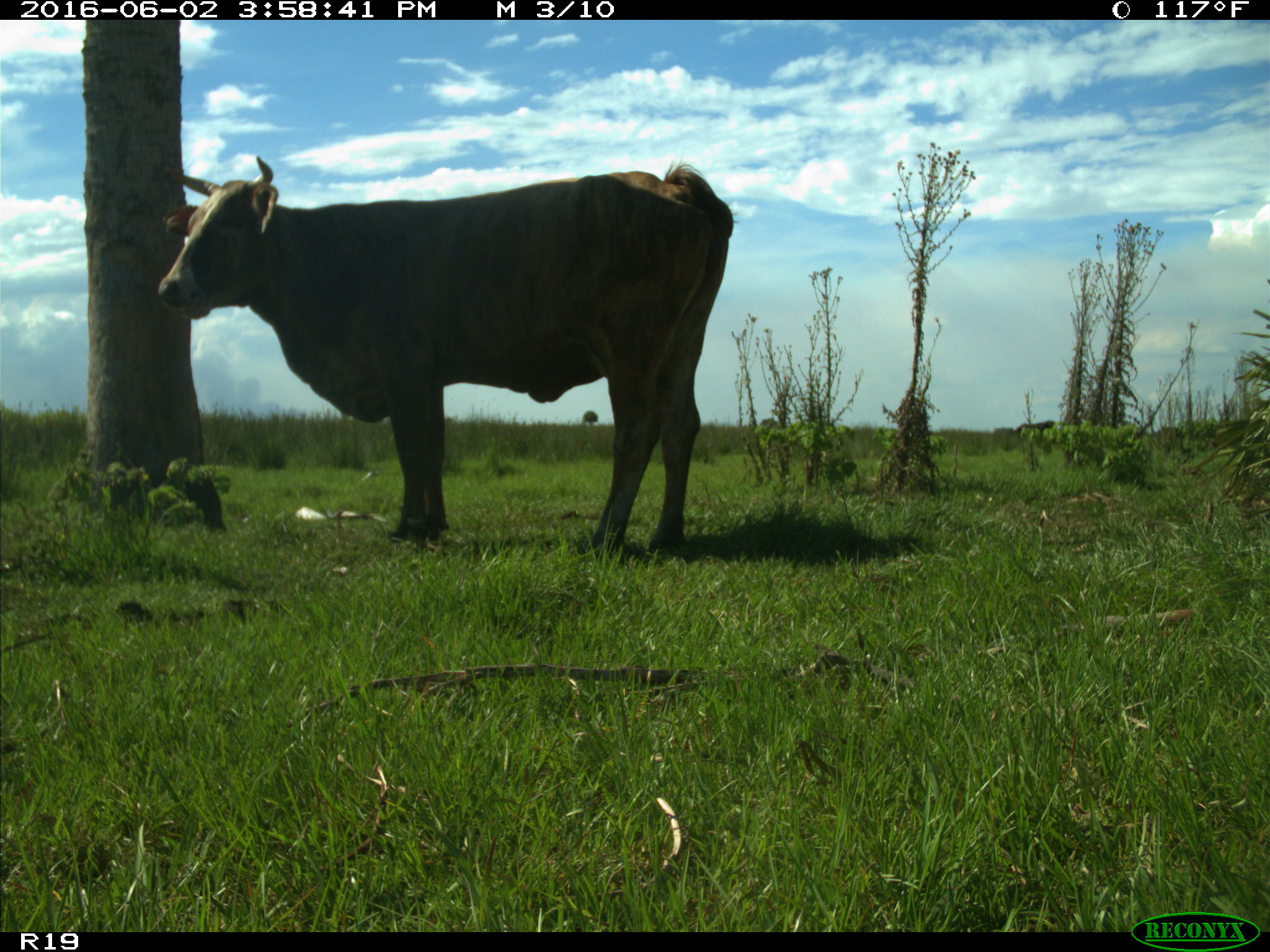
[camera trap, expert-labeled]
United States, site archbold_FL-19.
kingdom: Animalia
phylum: Chordata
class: Mammalia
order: Artiodactyla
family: Bovidae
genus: Bos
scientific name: Bos taurus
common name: domestic cow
Bos taurus (domestic cow).